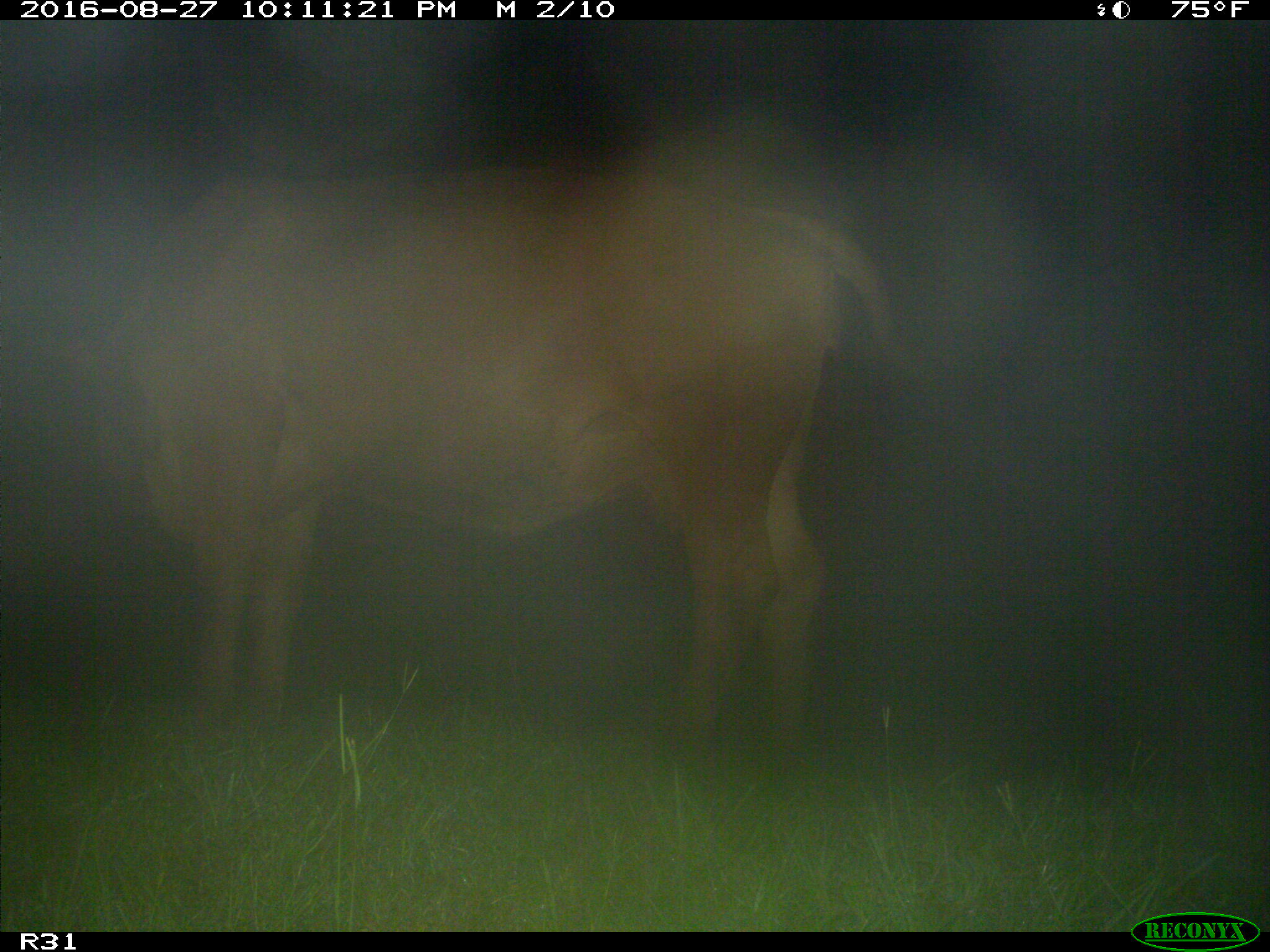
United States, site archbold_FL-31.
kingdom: Animalia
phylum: Chordata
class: Mammalia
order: Artiodactyla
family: Bovidae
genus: Bos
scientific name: Bos taurus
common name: domestic cow